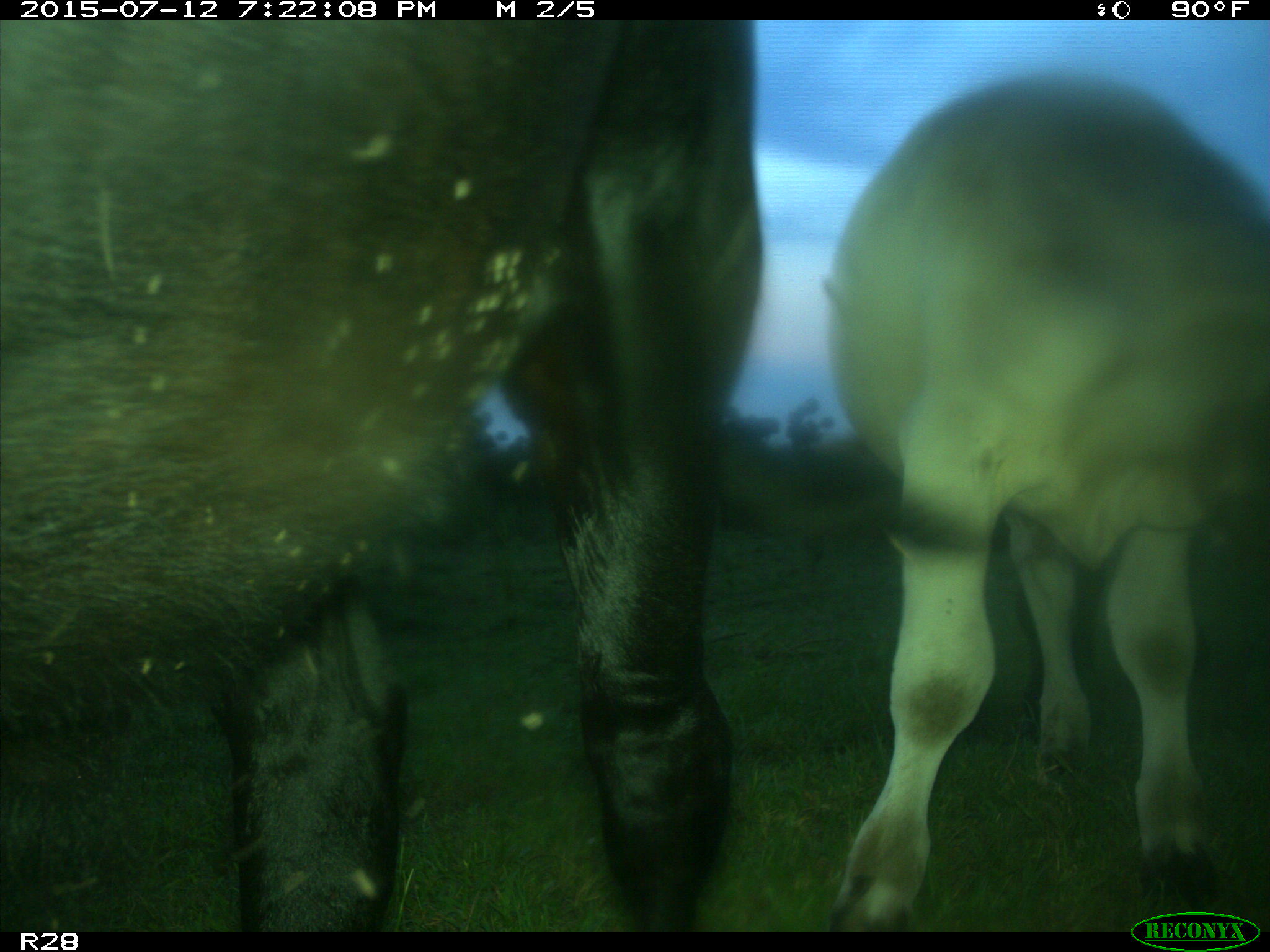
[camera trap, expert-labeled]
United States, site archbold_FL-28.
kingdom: Animalia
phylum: Chordata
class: Mammalia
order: Artiodactyla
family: Bovidae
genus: Bos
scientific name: Bos taurus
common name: domestic cow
Bos taurus (domestic cow).